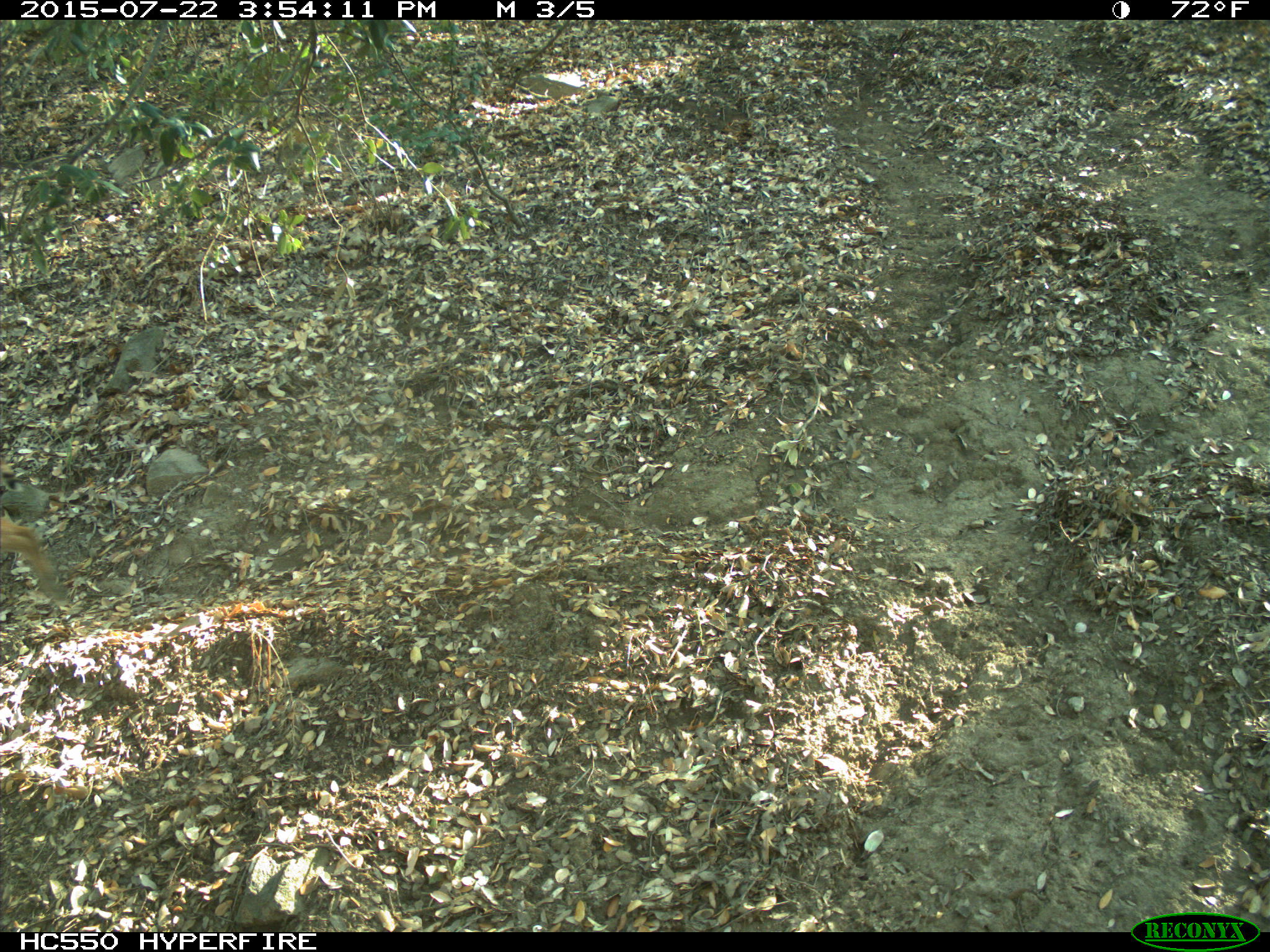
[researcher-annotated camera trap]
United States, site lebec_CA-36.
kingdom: Animalia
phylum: Chordata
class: Mammalia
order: Carnivora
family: Felidae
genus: Lynx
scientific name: Lynx rufus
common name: bobcat